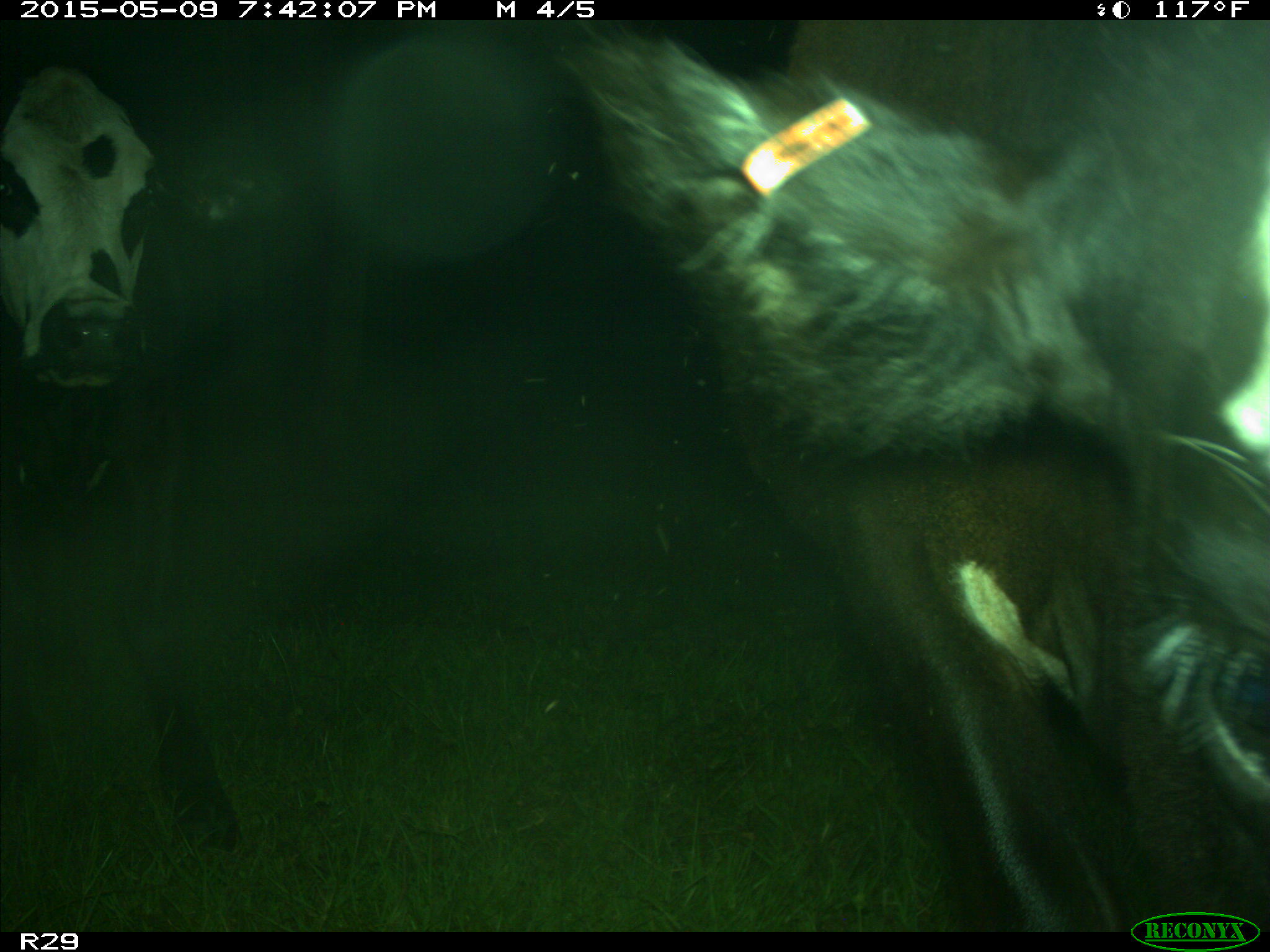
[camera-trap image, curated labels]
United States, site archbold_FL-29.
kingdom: Animalia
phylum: Chordata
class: Mammalia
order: Artiodactyla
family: Bovidae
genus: Bos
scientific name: Bos taurus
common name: domestic cow